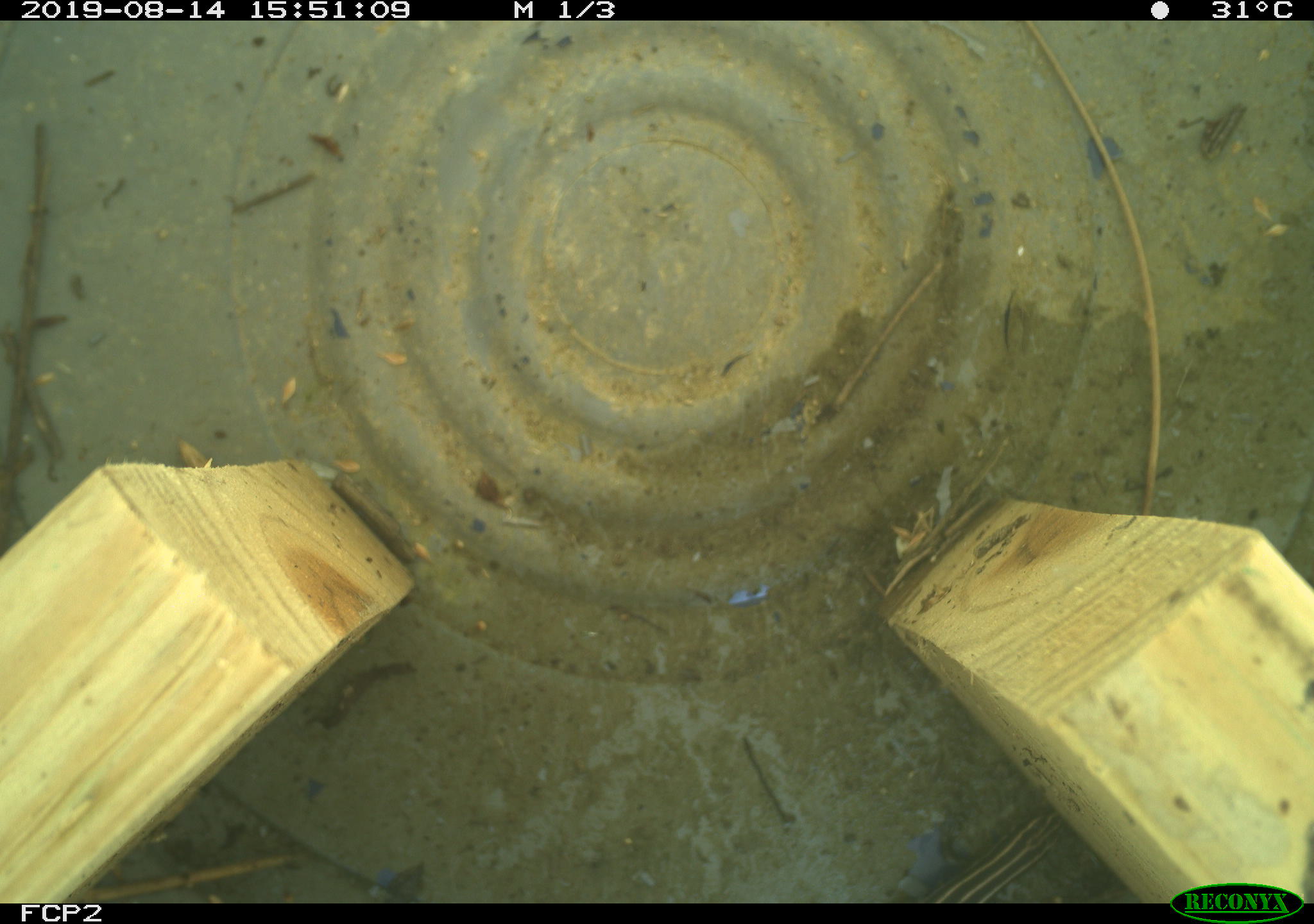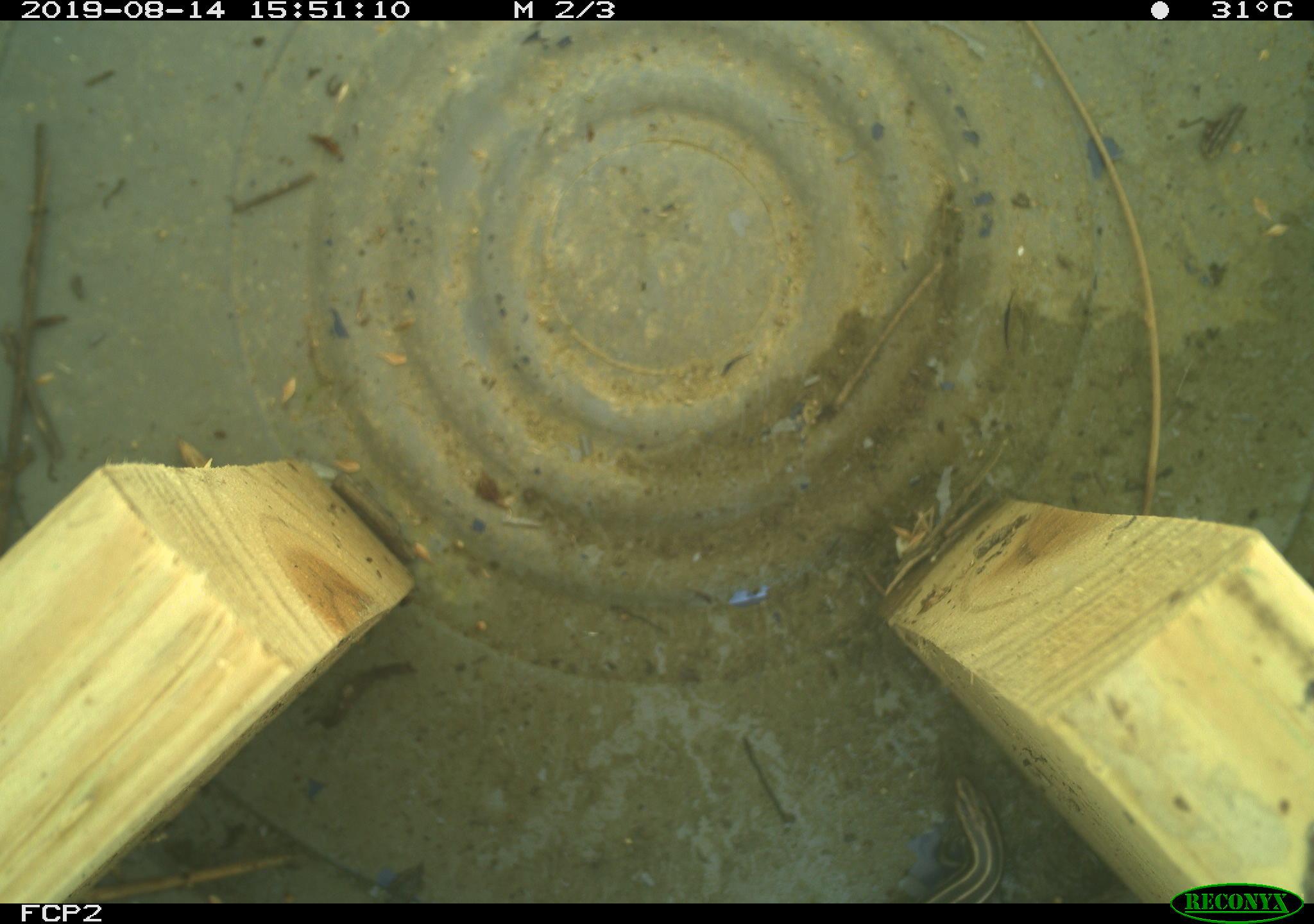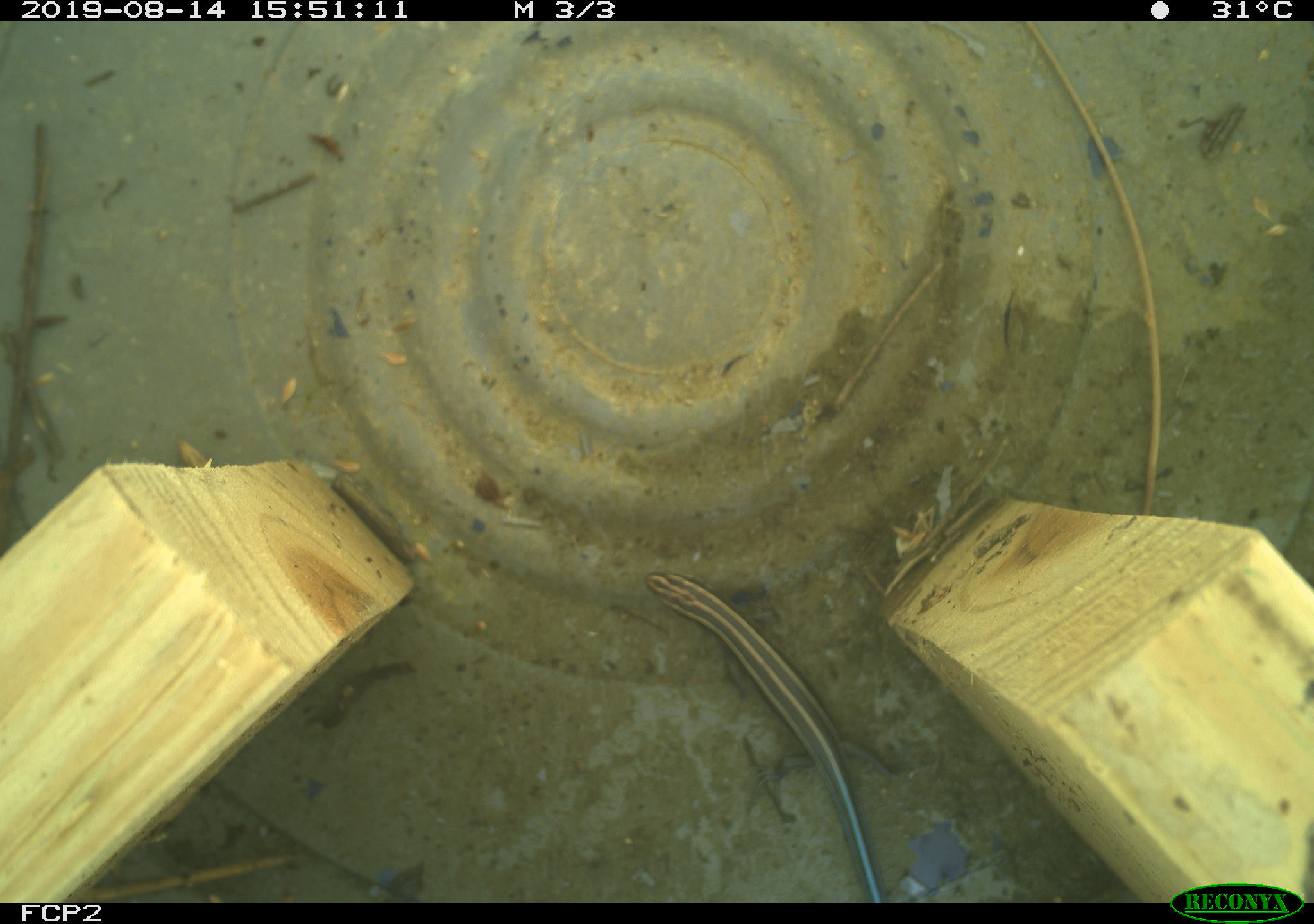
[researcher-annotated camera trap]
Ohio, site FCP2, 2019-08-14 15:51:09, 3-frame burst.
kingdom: Animalia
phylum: Chordata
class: Reptilia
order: Squamata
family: Scincidae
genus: Plestiodon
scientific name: Plestiodon fasciatus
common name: common five-lined skink